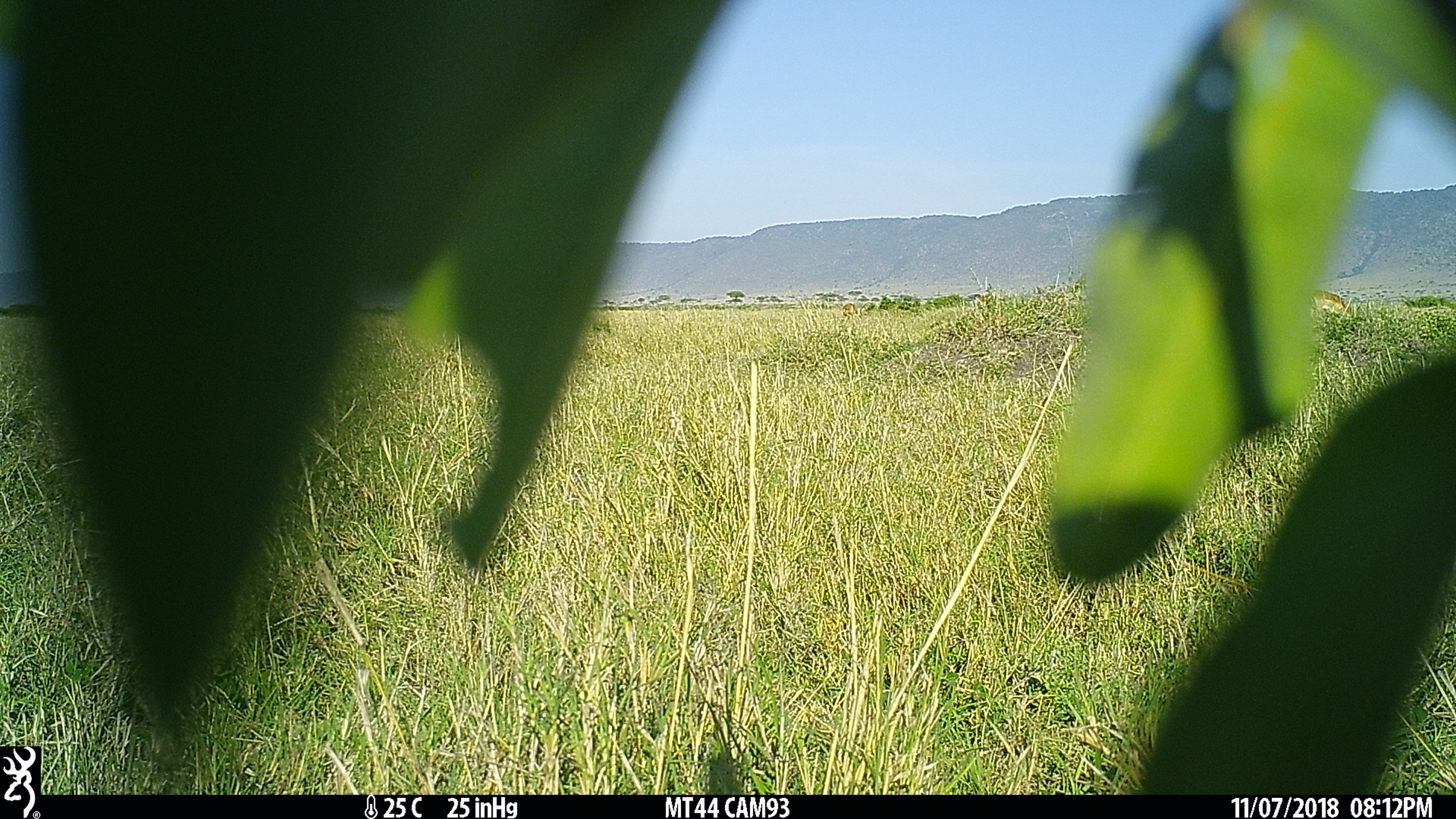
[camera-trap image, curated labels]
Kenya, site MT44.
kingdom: Animalia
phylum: Chordata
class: Mammalia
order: Artiodactyla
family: Bovidae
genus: Aepyceros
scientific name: Aepyceros melampus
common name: impala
Impala (Aepyceros melampus).